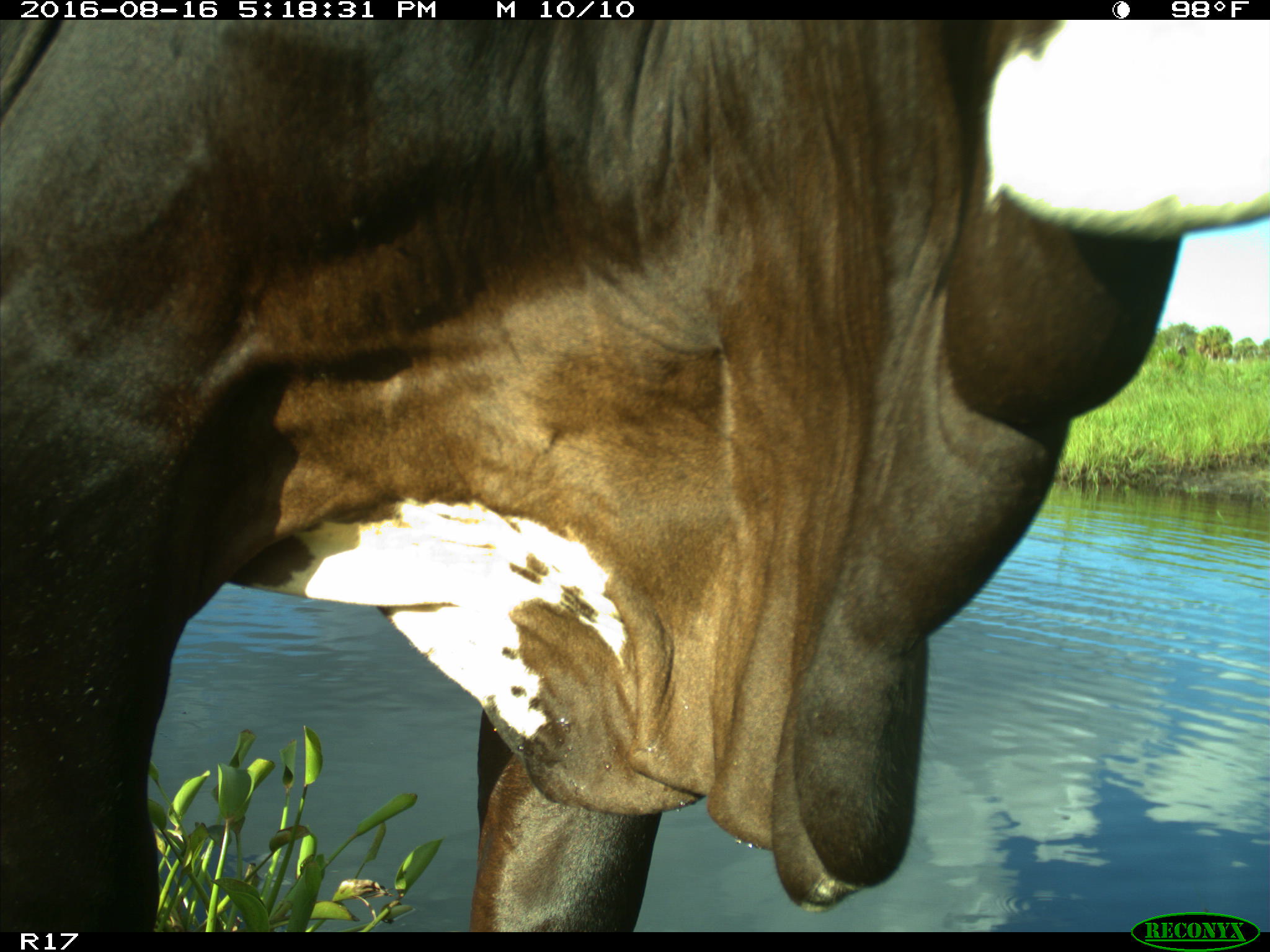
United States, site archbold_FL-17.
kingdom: Animalia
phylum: Chordata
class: Mammalia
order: Artiodactyla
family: Bovidae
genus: Bos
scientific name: Bos taurus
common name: domestic cow